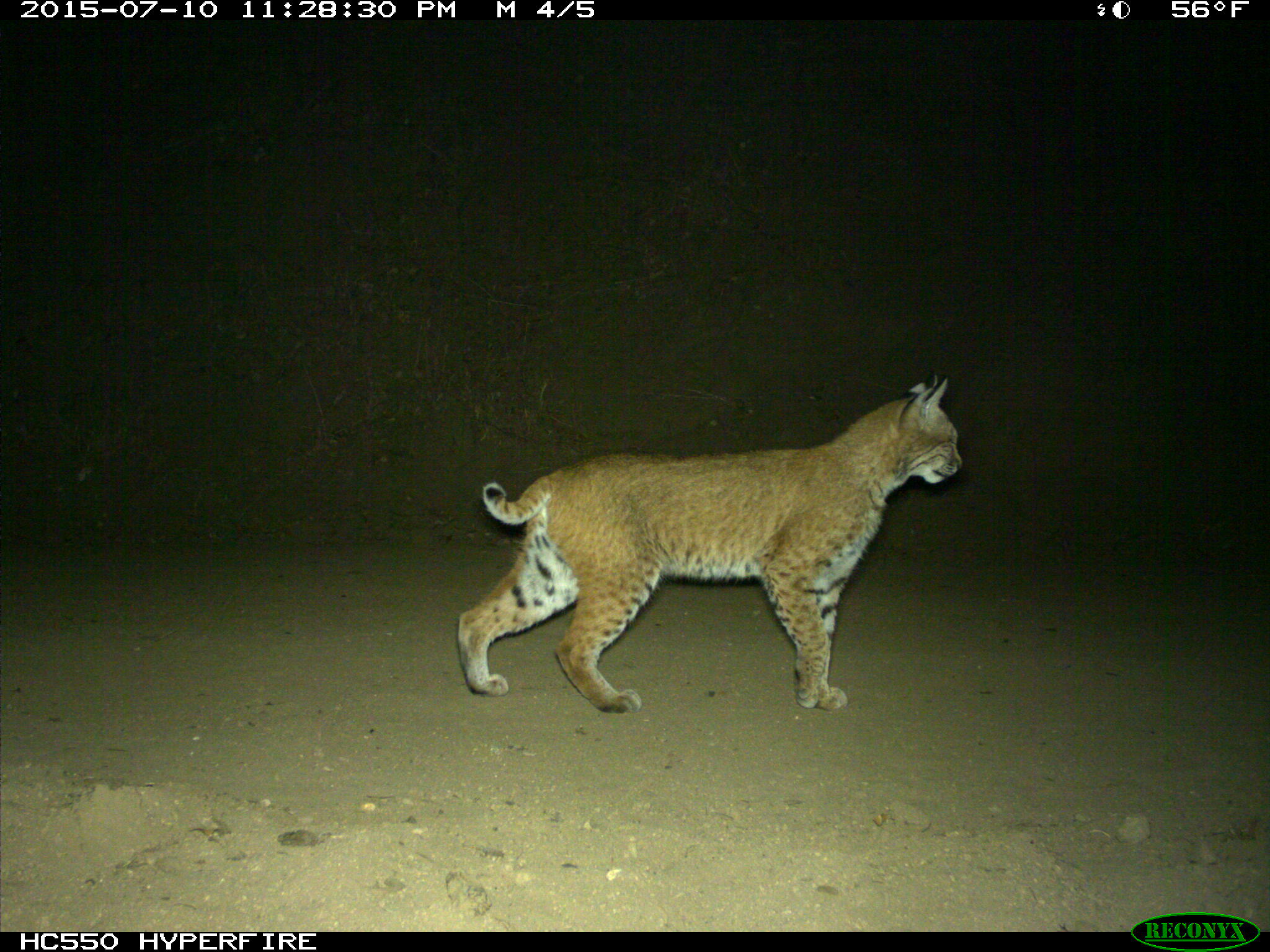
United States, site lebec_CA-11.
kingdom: Animalia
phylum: Chordata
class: Mammalia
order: Carnivora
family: Felidae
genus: Lynx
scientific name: Lynx rufus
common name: bobcat